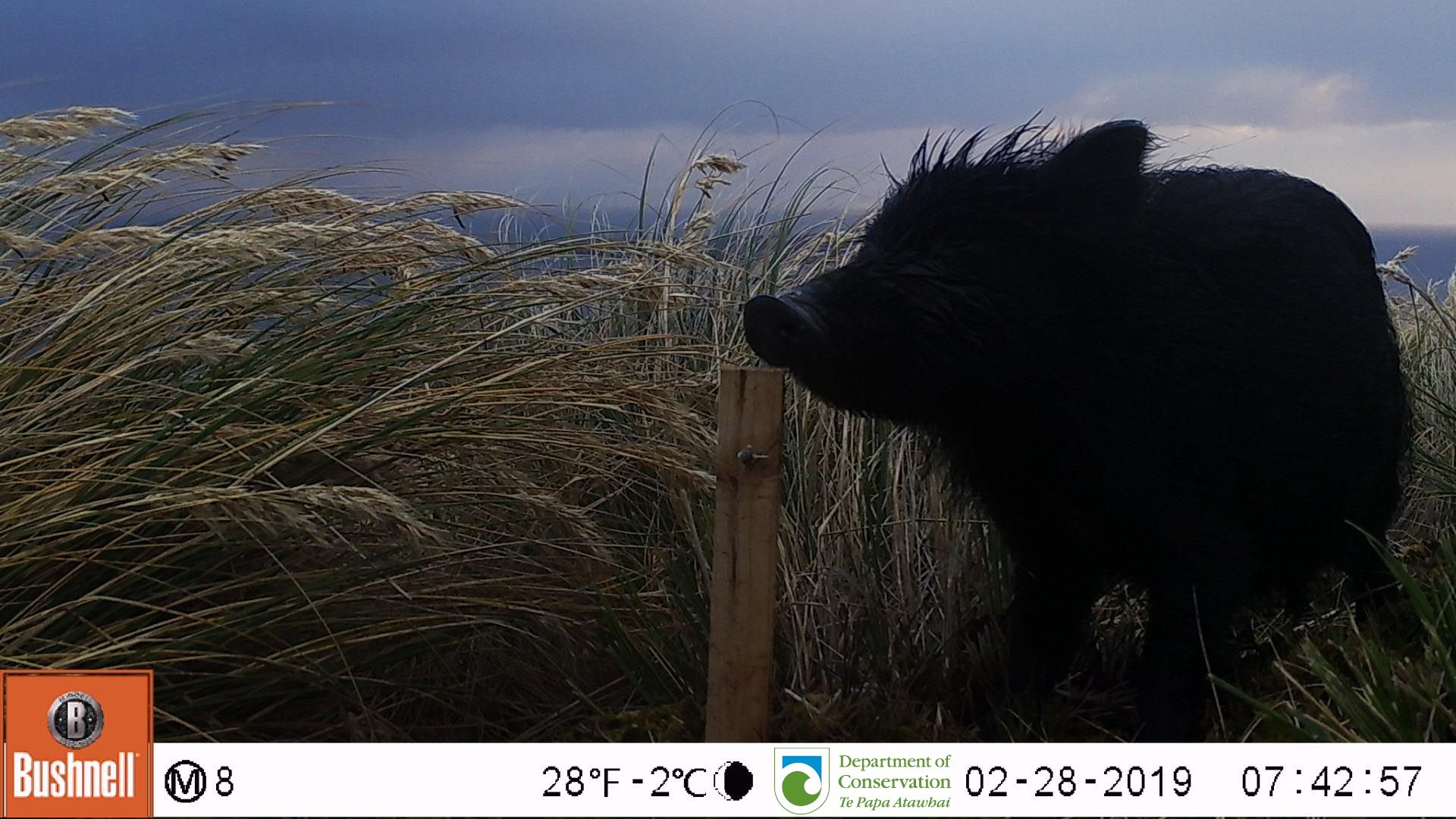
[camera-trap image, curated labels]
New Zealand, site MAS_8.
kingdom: Animalia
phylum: Chordata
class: Mammalia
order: Artiodactyla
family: Suidae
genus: Sus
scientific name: Sus scrofa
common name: pig